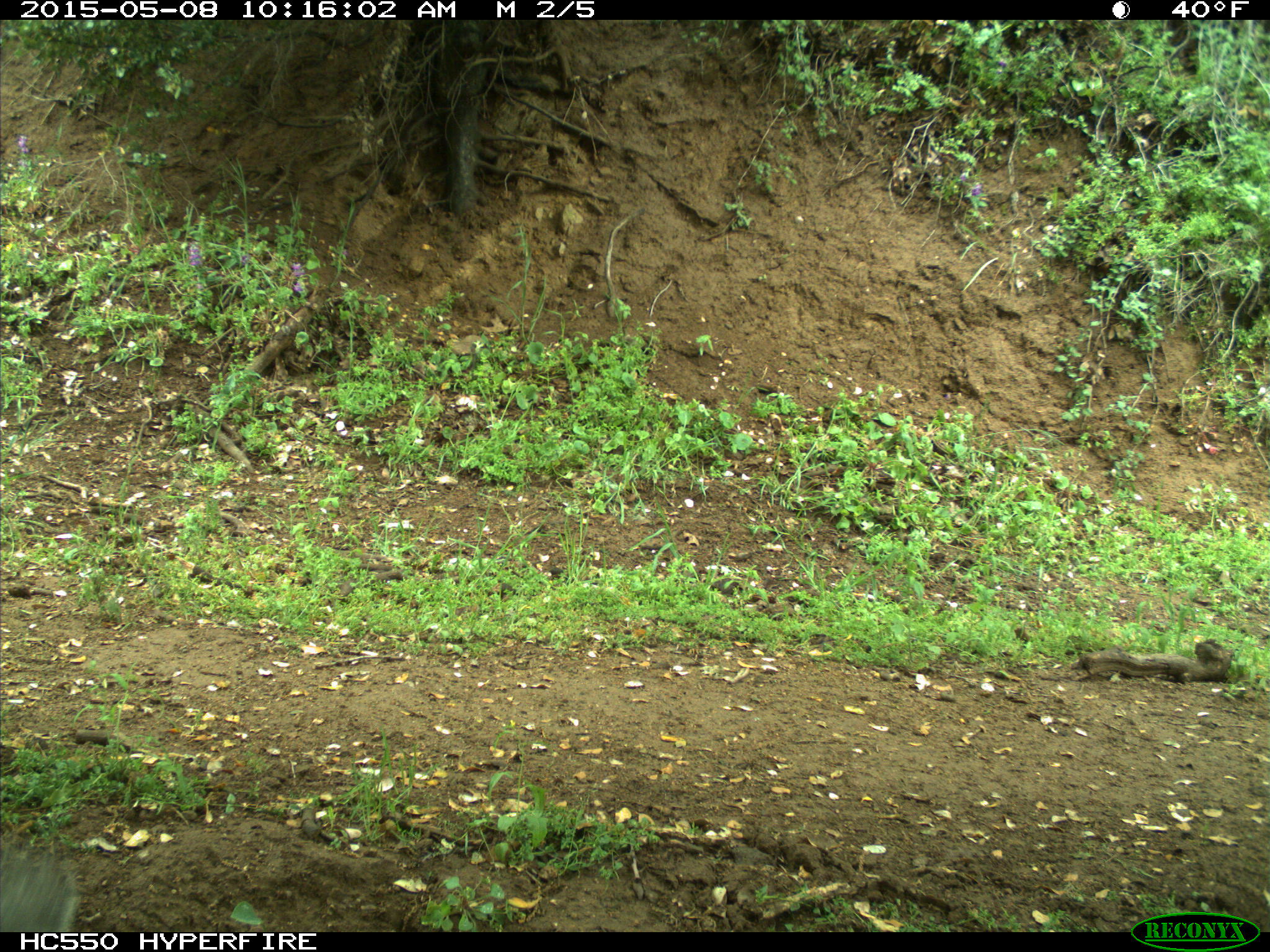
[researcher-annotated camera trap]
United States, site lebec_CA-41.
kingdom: Animalia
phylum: Chordata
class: Mammalia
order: Rodentia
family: Sciuridae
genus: Sciurus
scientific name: Sciurus carolinensis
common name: eastern gray squirrel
Sciurus carolinensis (eastern gray squirrel).